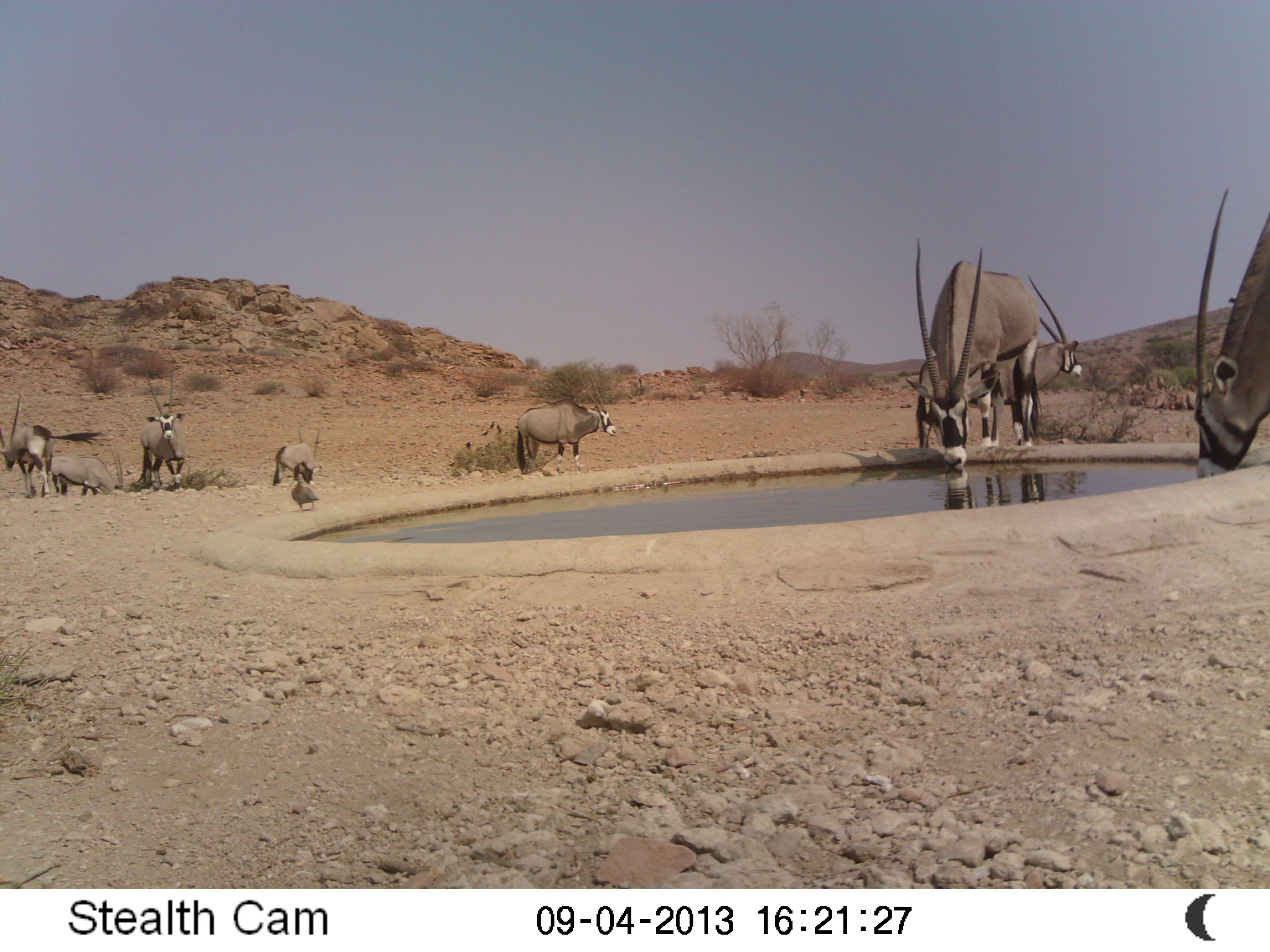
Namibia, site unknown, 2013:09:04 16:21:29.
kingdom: Animalia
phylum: Chordata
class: Mammalia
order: Artiodactyla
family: Bovidae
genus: Oryx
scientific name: Oryx gazella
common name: gemsbok